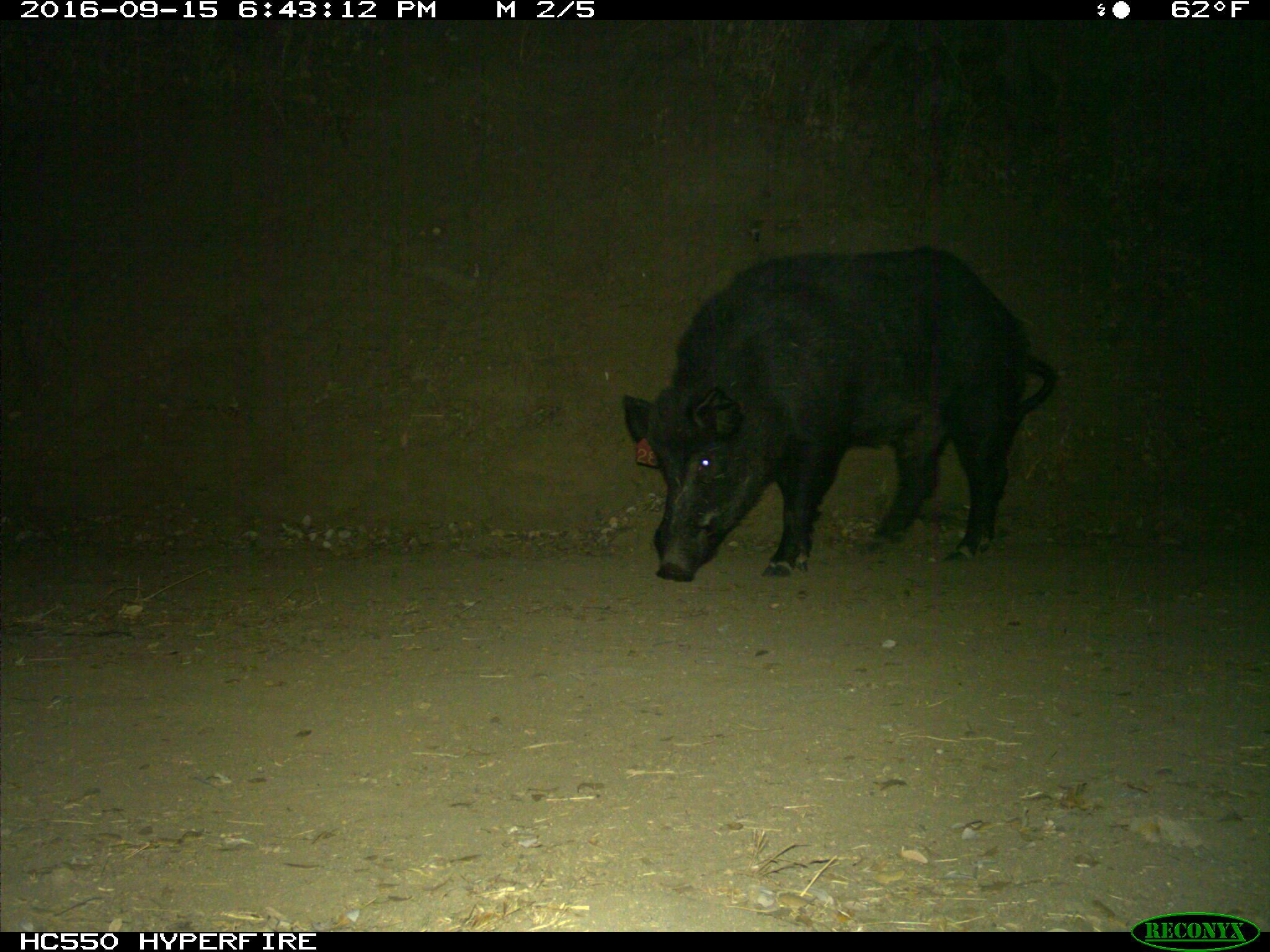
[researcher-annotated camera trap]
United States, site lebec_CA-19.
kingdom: Animalia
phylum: Chordata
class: Mammalia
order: Artiodactyla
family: Suidae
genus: Sus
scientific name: Sus scrofa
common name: wild boar